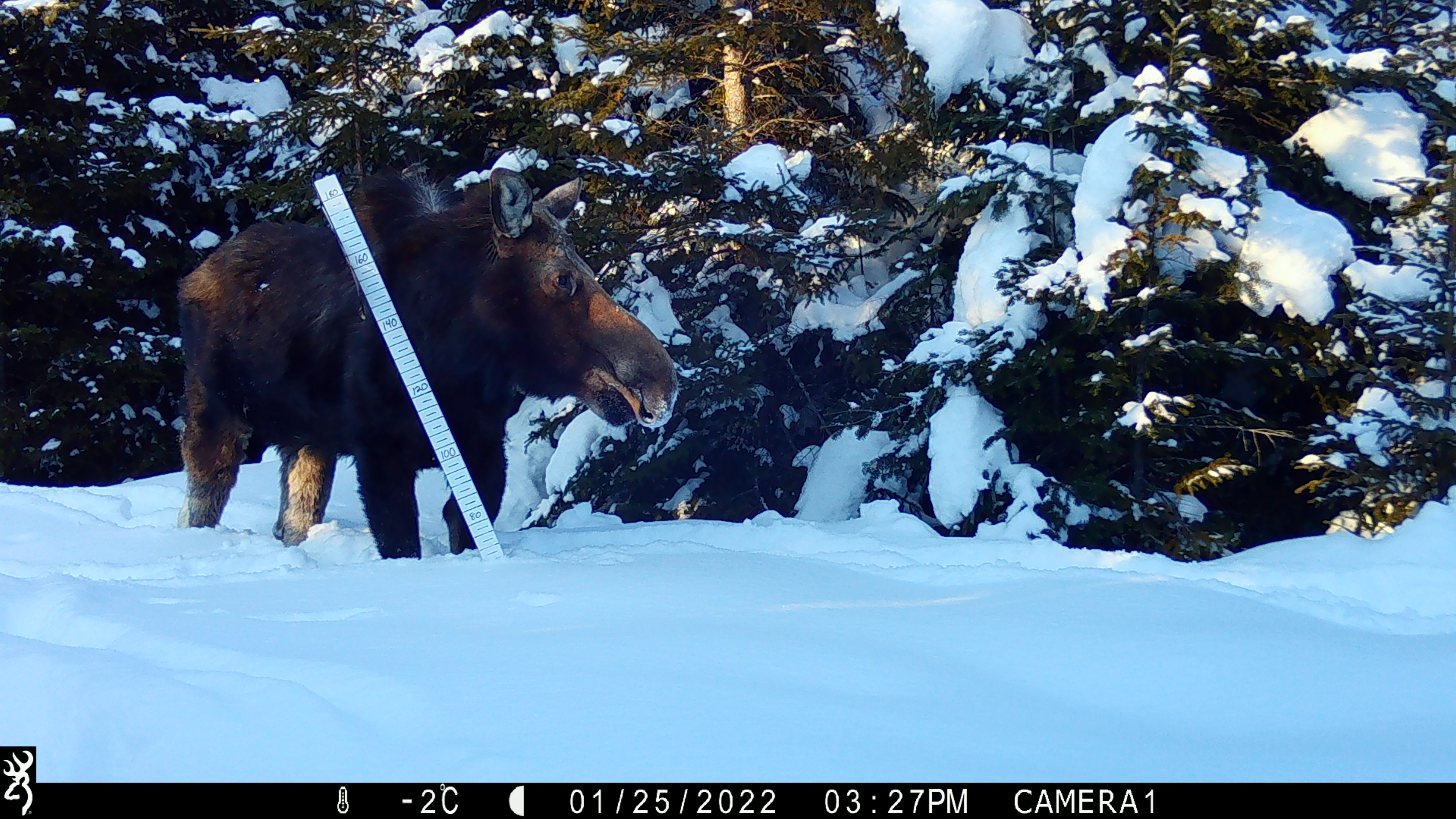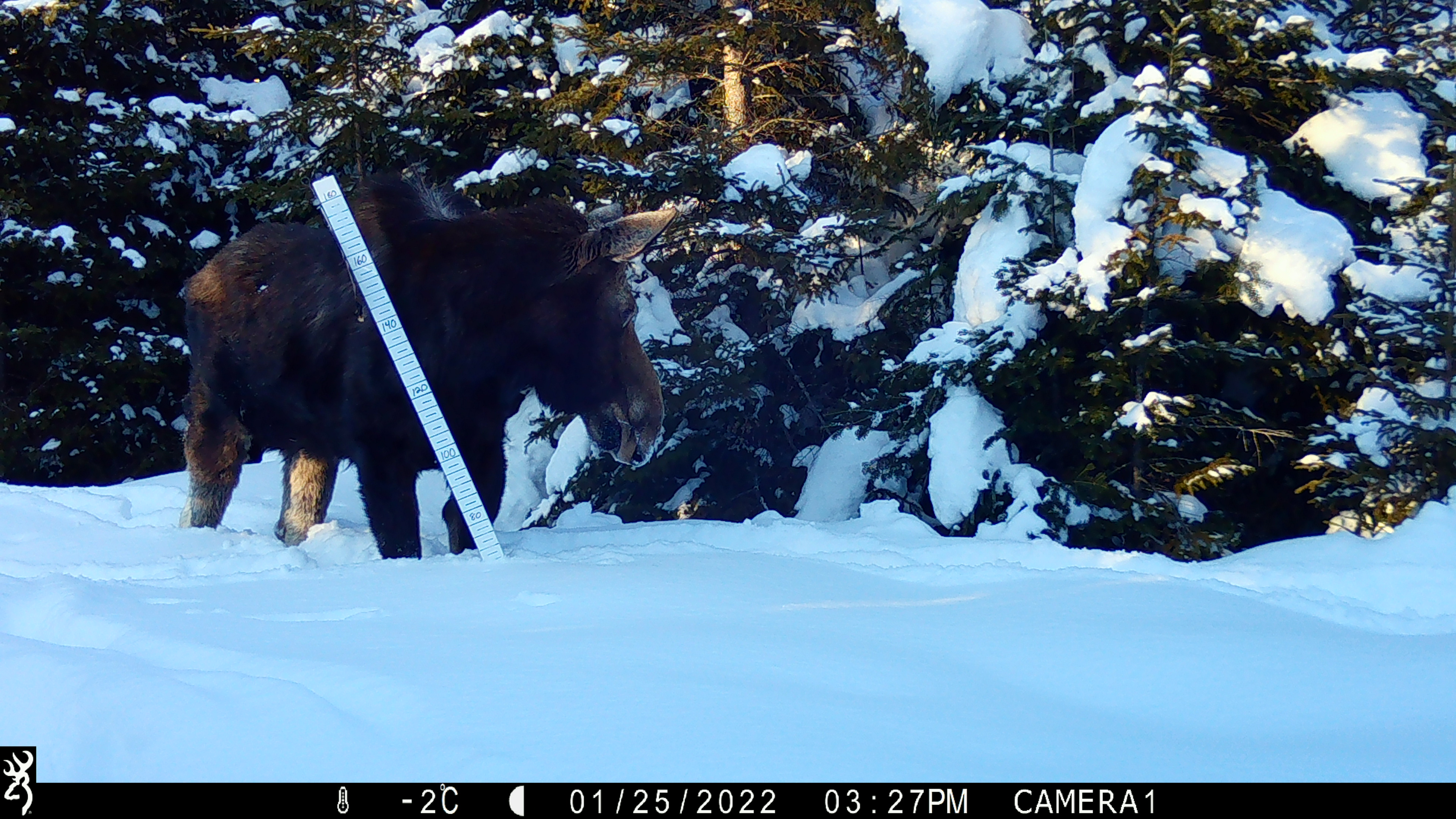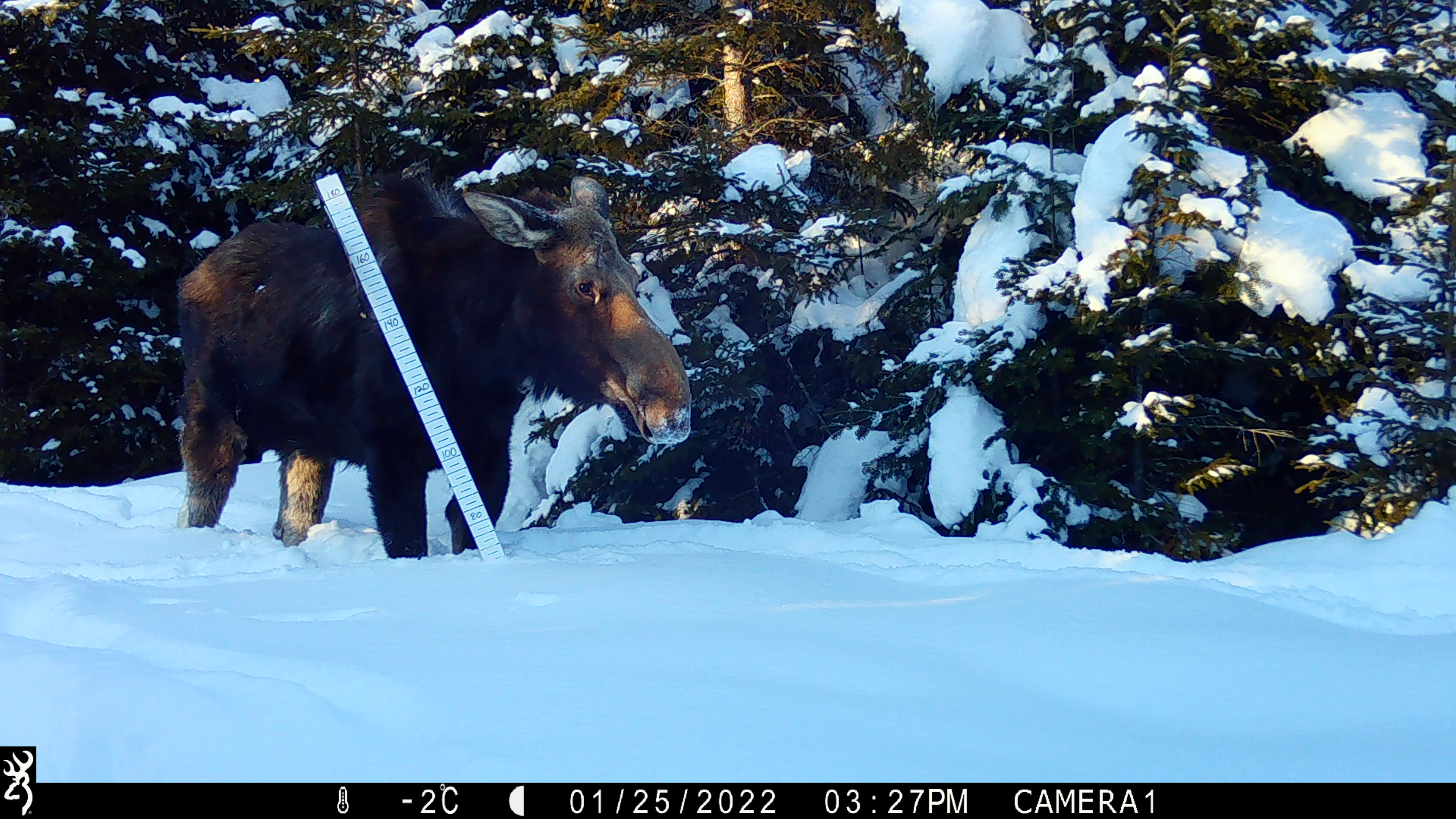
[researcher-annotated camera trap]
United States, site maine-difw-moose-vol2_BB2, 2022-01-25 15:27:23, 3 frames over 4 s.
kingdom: Animalia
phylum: Chordata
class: Mammalia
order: Artiodactyla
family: Cervidae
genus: Alces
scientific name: Alces alces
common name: moose